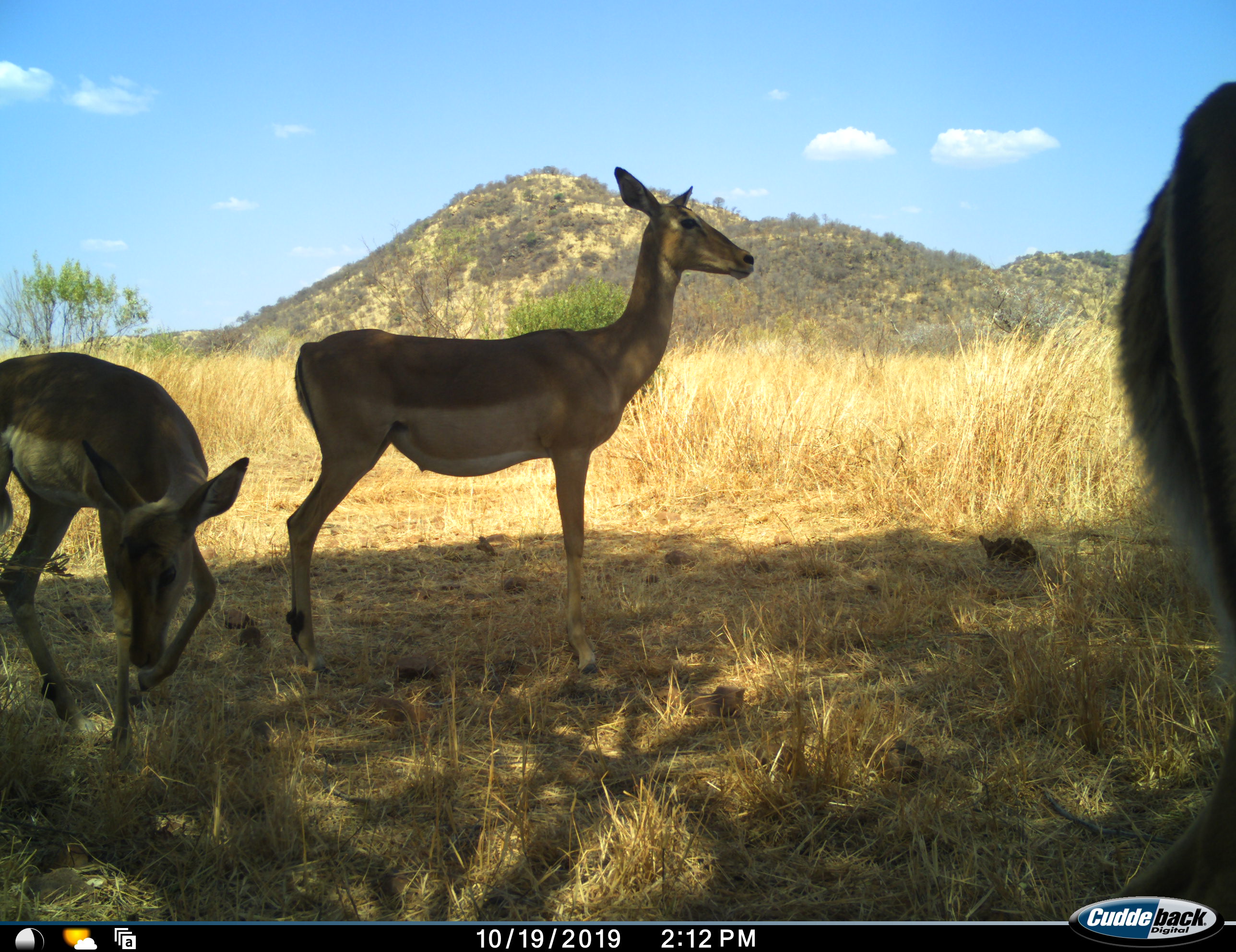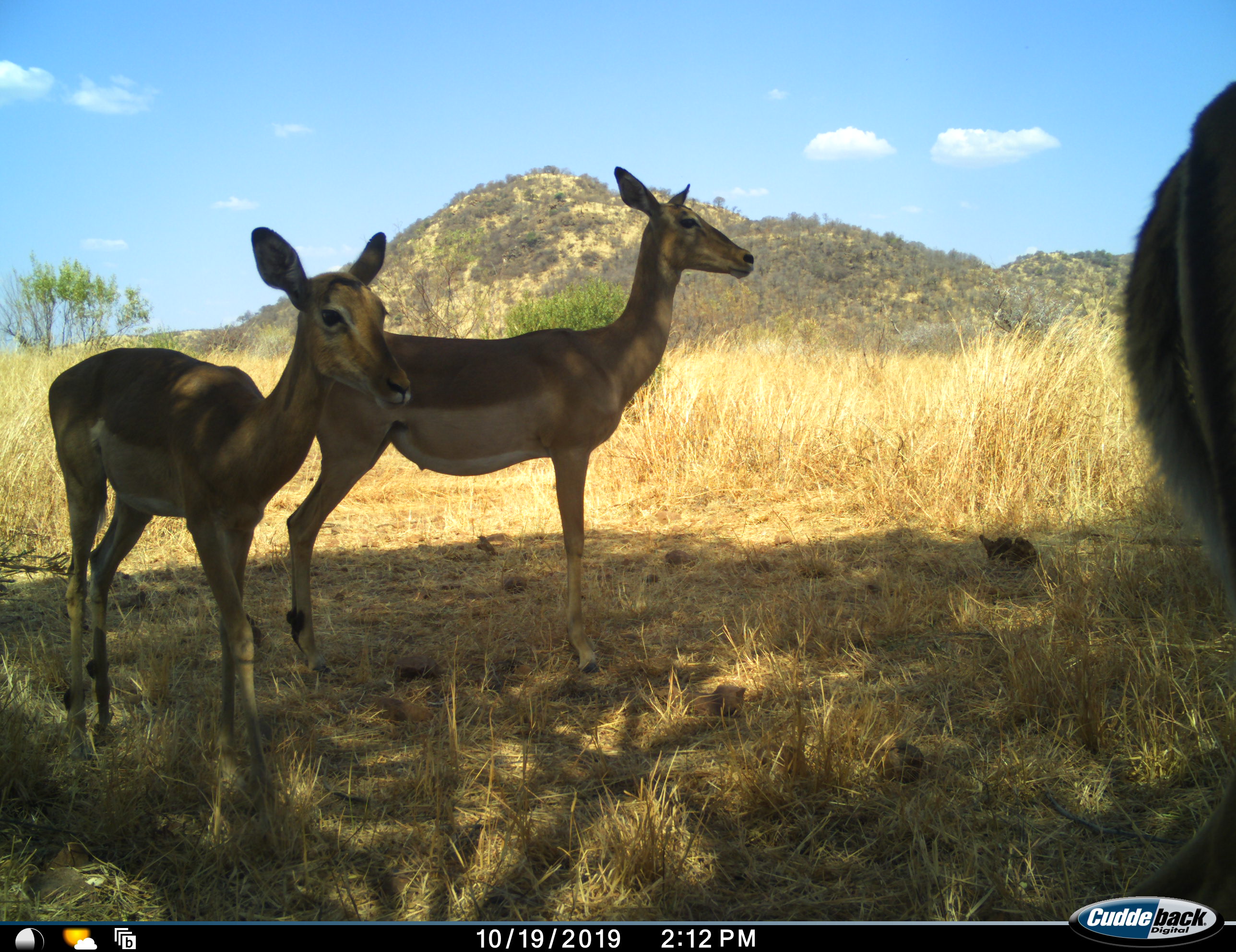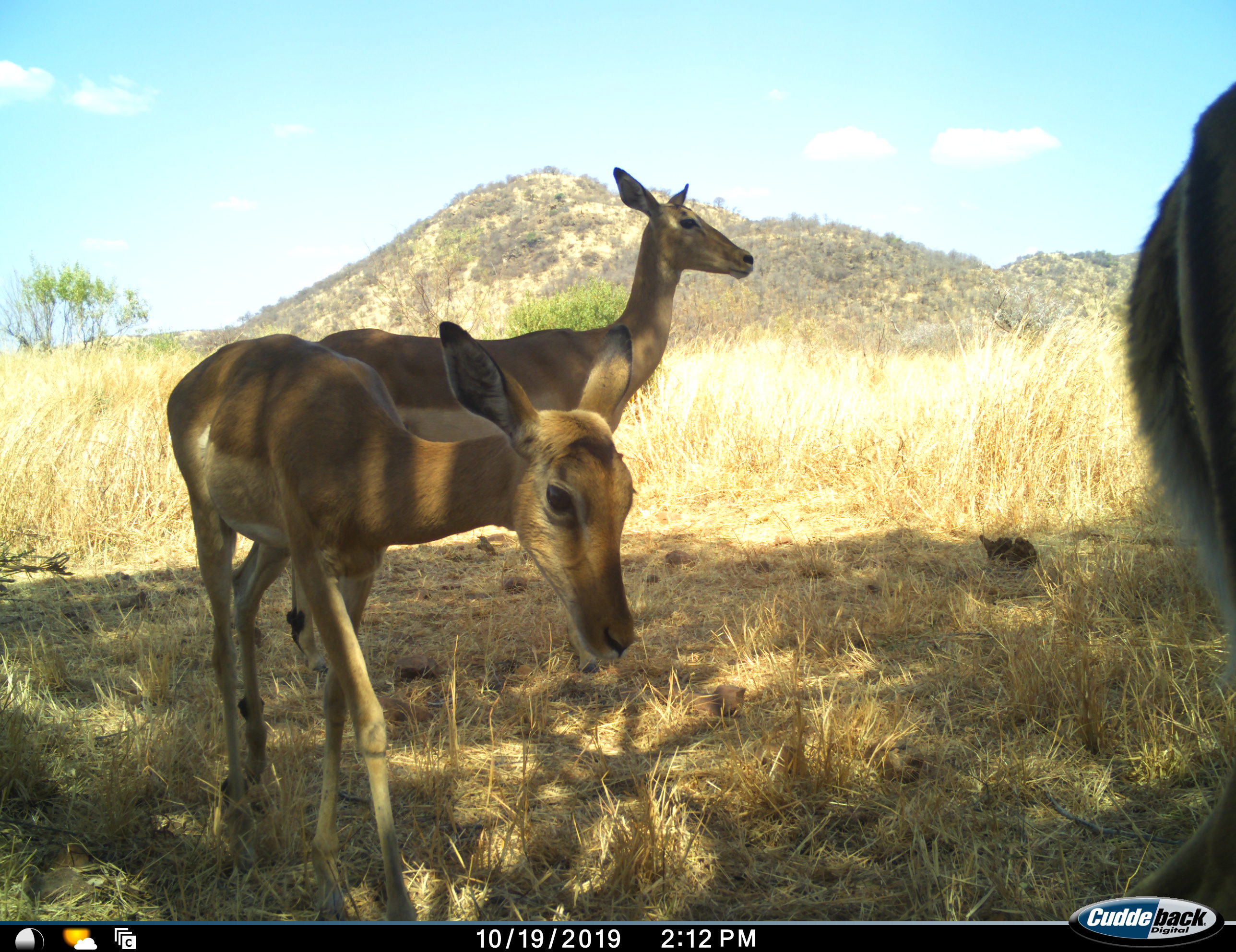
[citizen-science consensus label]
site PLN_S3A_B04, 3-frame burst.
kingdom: Animalia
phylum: Chordata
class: Mammalia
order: Artiodactyla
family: Bovidae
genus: Aepyceros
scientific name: Aepyceros melampus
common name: impala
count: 3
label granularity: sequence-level